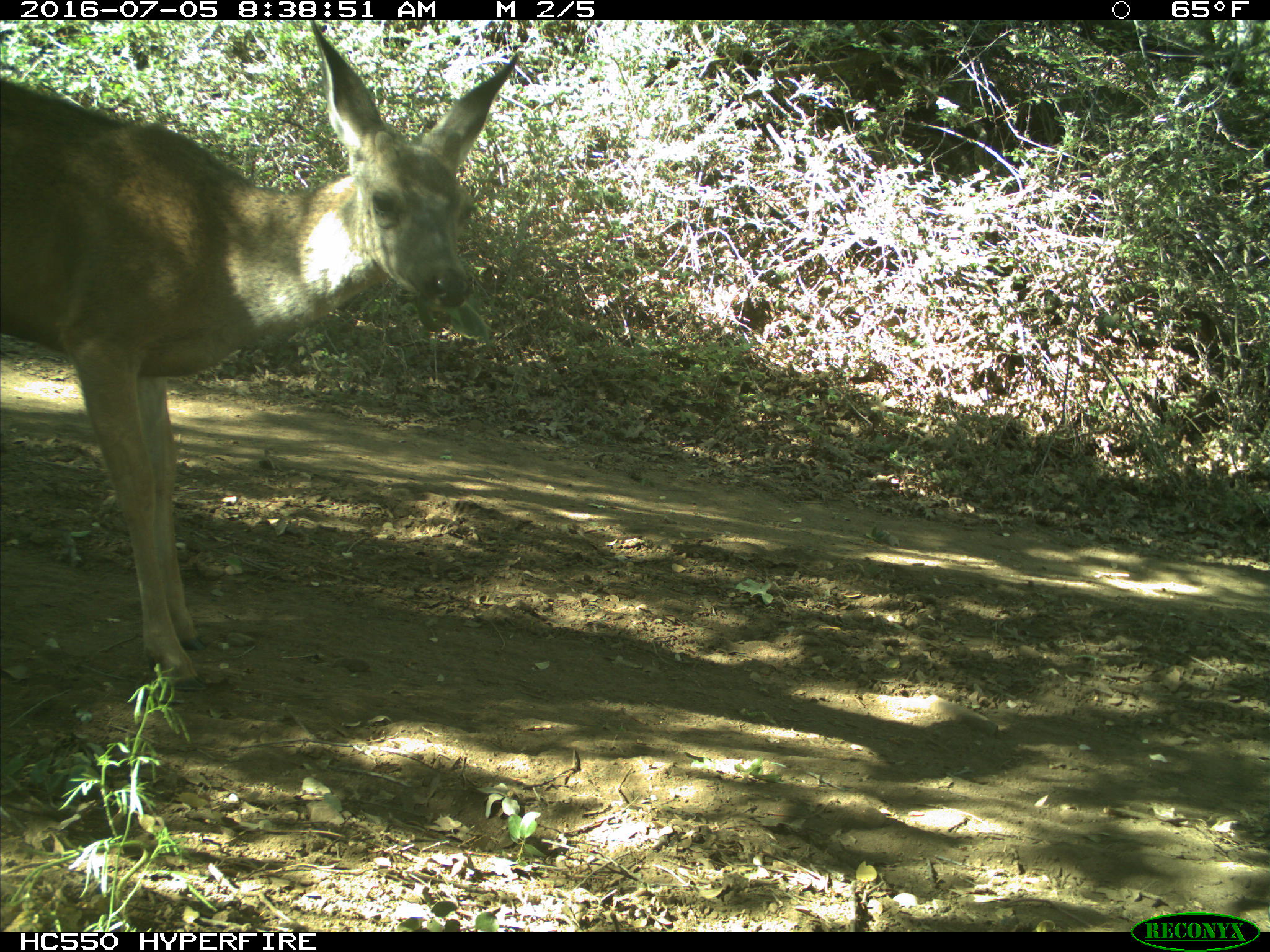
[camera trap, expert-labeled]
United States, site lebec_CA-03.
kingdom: Animalia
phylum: Chordata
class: Mammalia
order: Artiodactyla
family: Cervidae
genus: Odocoileus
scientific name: Odocoileus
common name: deer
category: unidentified deer